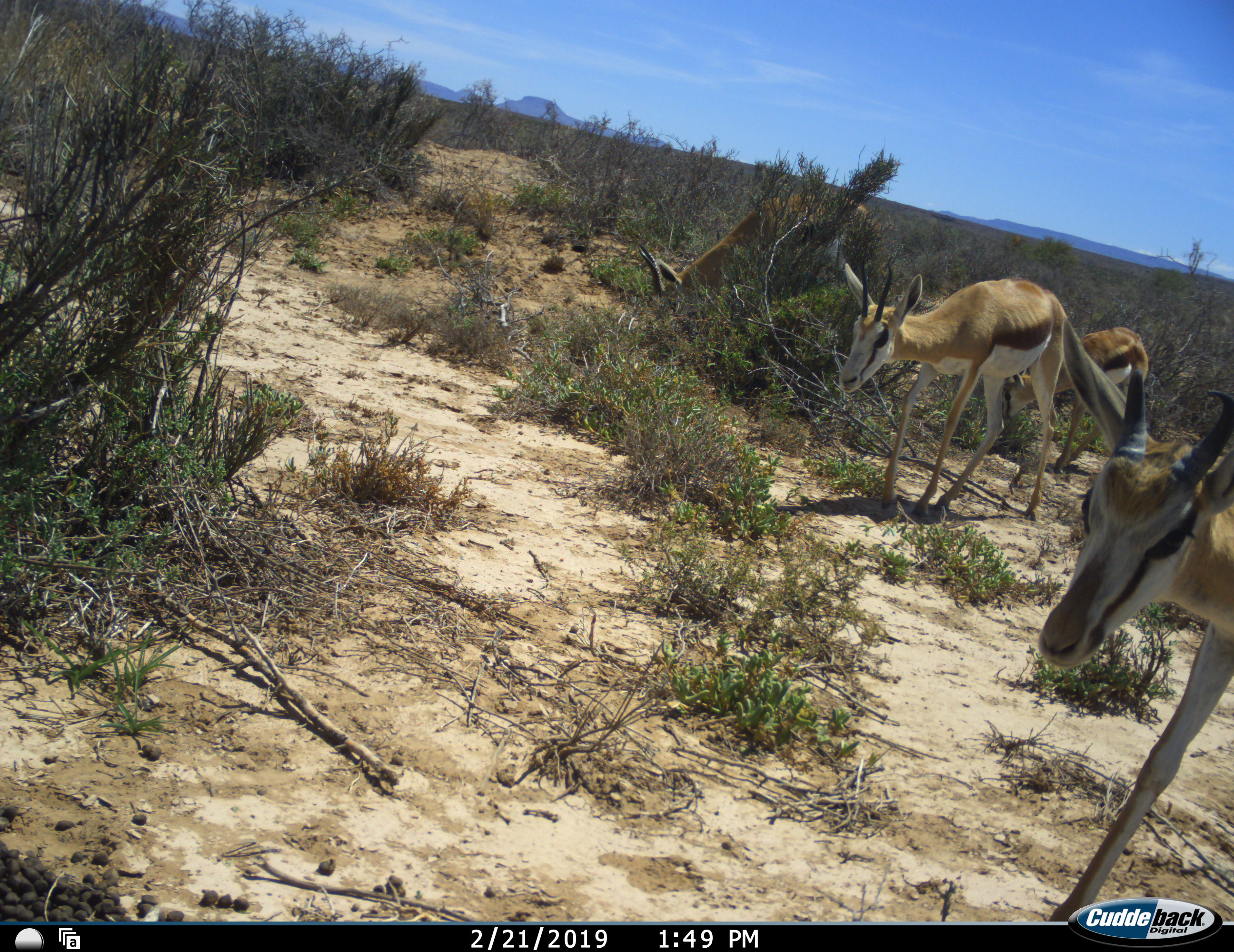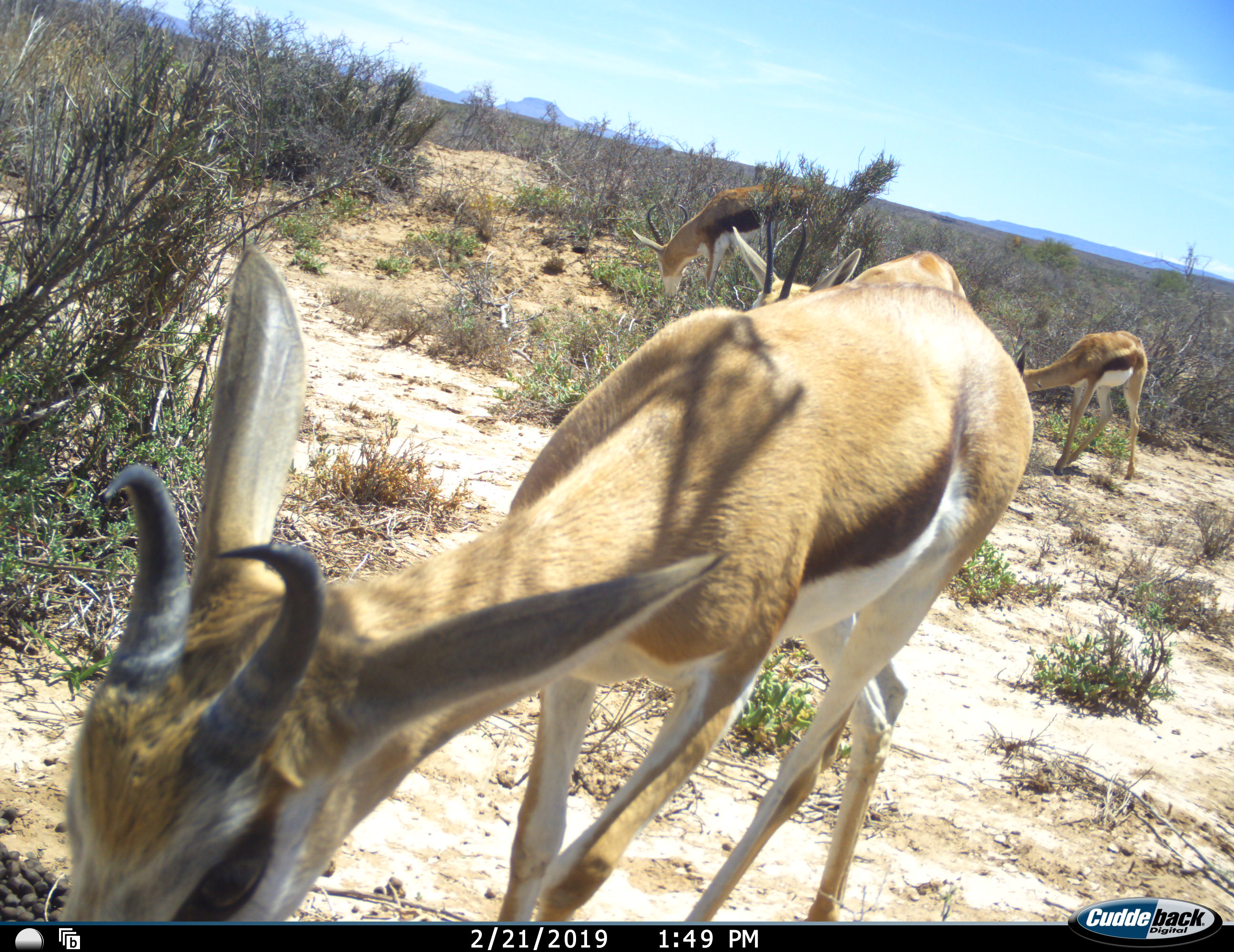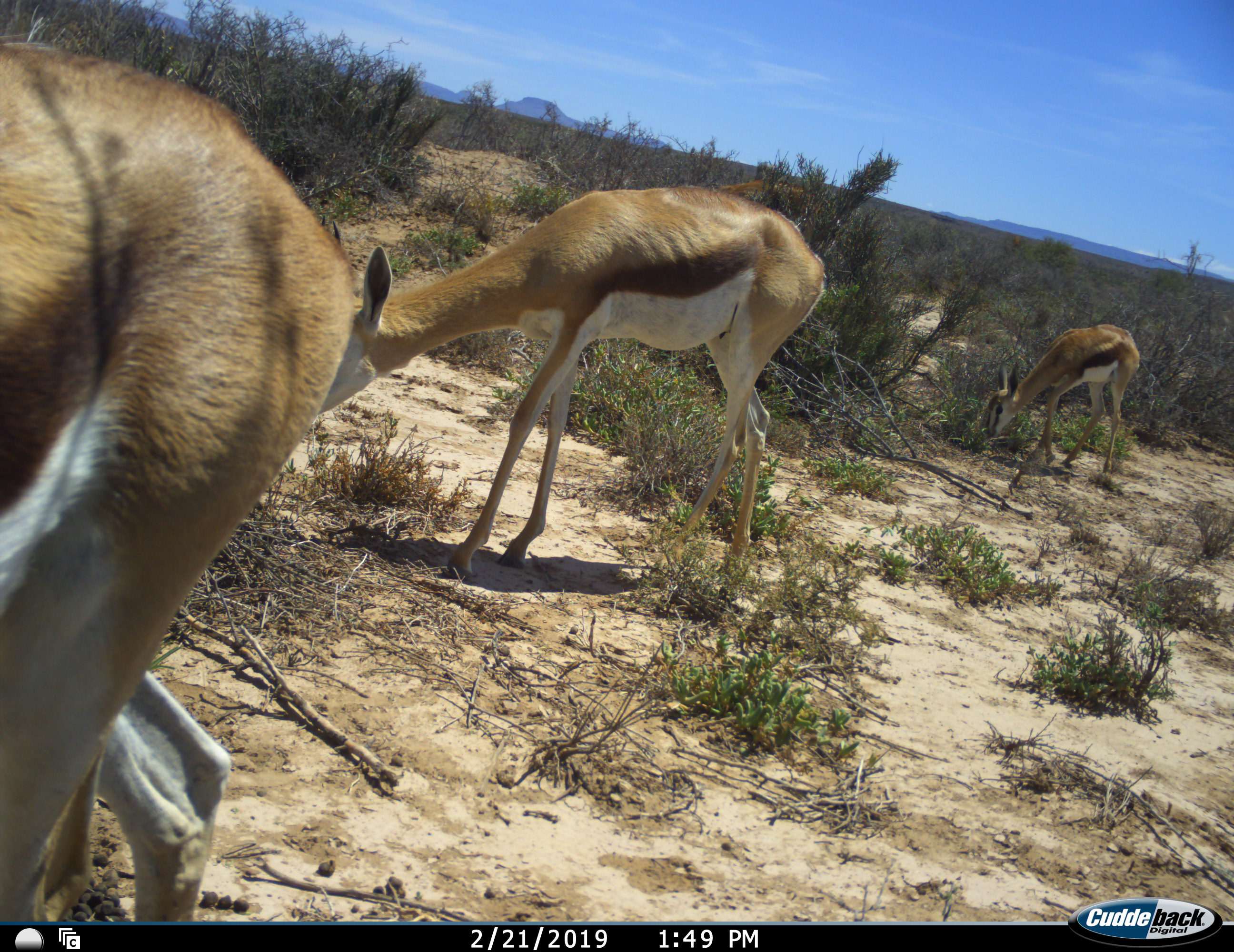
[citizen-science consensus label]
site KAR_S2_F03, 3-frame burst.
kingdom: Animalia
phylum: Chordata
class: Mammalia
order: Artiodactyla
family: Bovidae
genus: Antidorcas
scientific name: Antidorcas marsupialis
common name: springbok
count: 4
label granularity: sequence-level